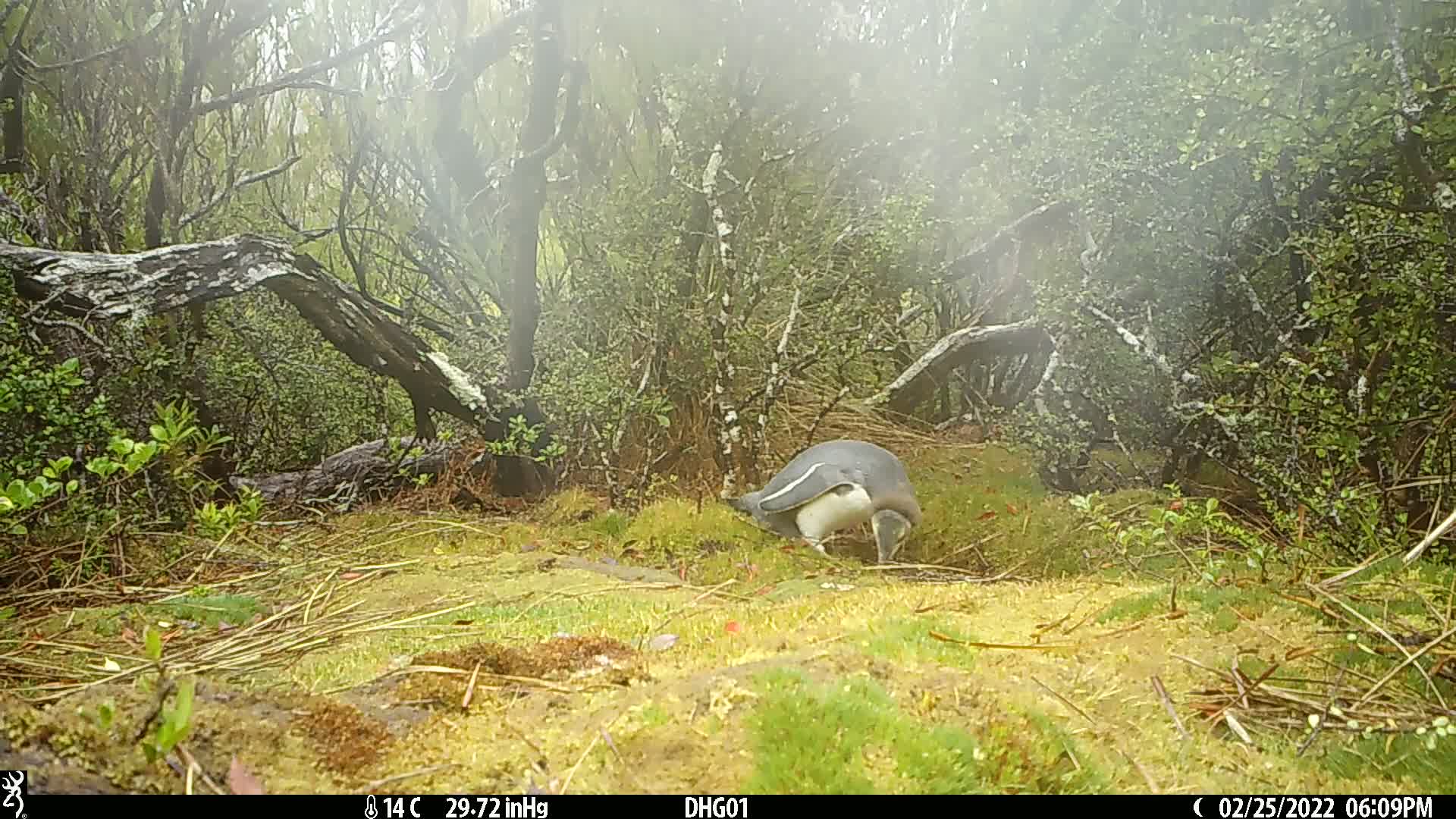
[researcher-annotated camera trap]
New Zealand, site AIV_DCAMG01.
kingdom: Animalia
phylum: Chordata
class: Aves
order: Sphenisciformes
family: Spheniscidae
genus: Megadyptes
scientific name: Megadyptes antipodes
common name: yellow-eyed penguin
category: yellow eyed penguin